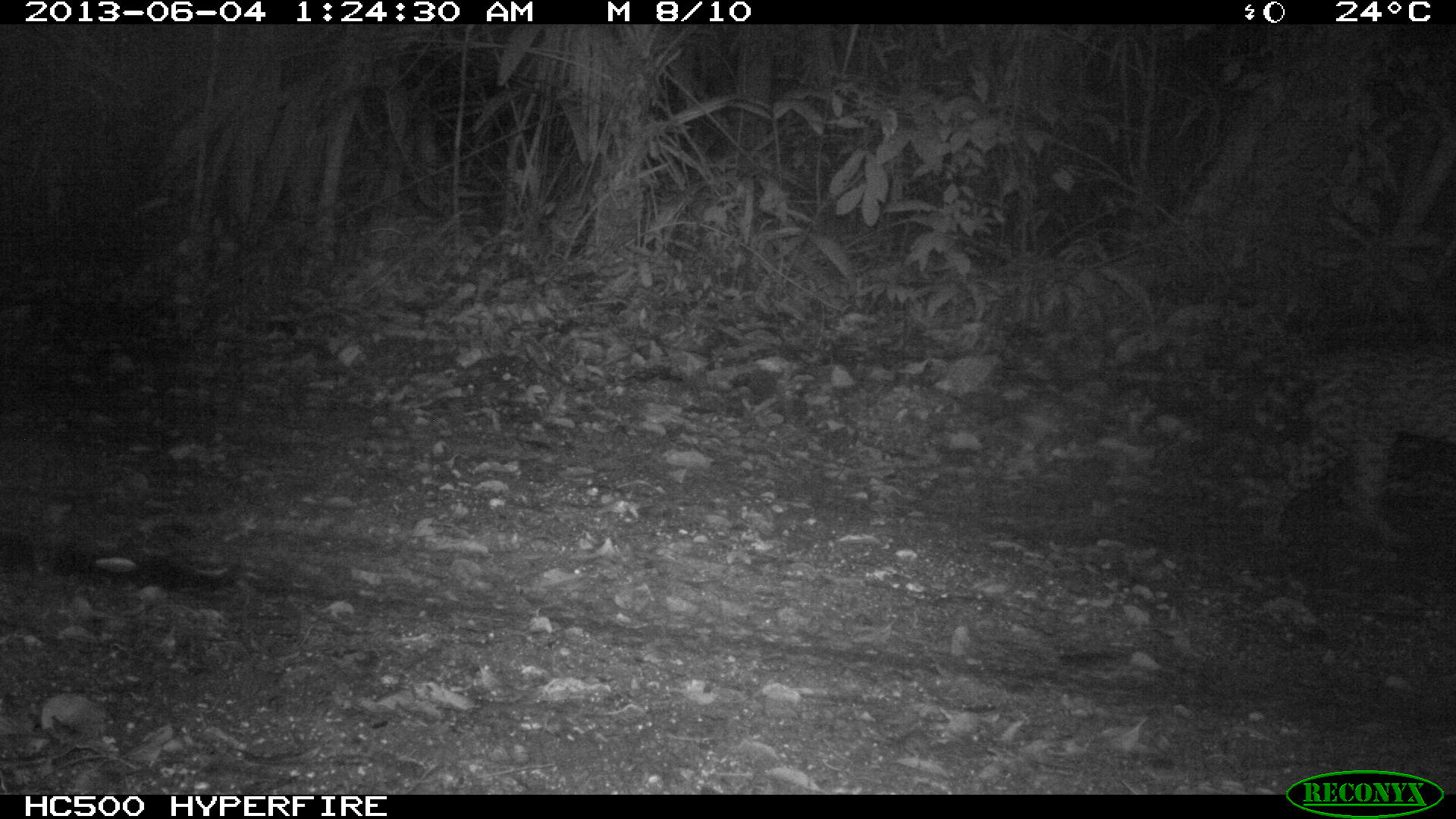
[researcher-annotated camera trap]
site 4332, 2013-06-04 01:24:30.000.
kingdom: Animalia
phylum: Chordata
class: Mammalia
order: Carnivora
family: Felidae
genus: Leopardus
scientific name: Leopardus pardalis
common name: ocelot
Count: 1.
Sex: male.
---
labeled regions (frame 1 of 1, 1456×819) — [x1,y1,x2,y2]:
leopardus pardalis: [1114,336,1456,552]